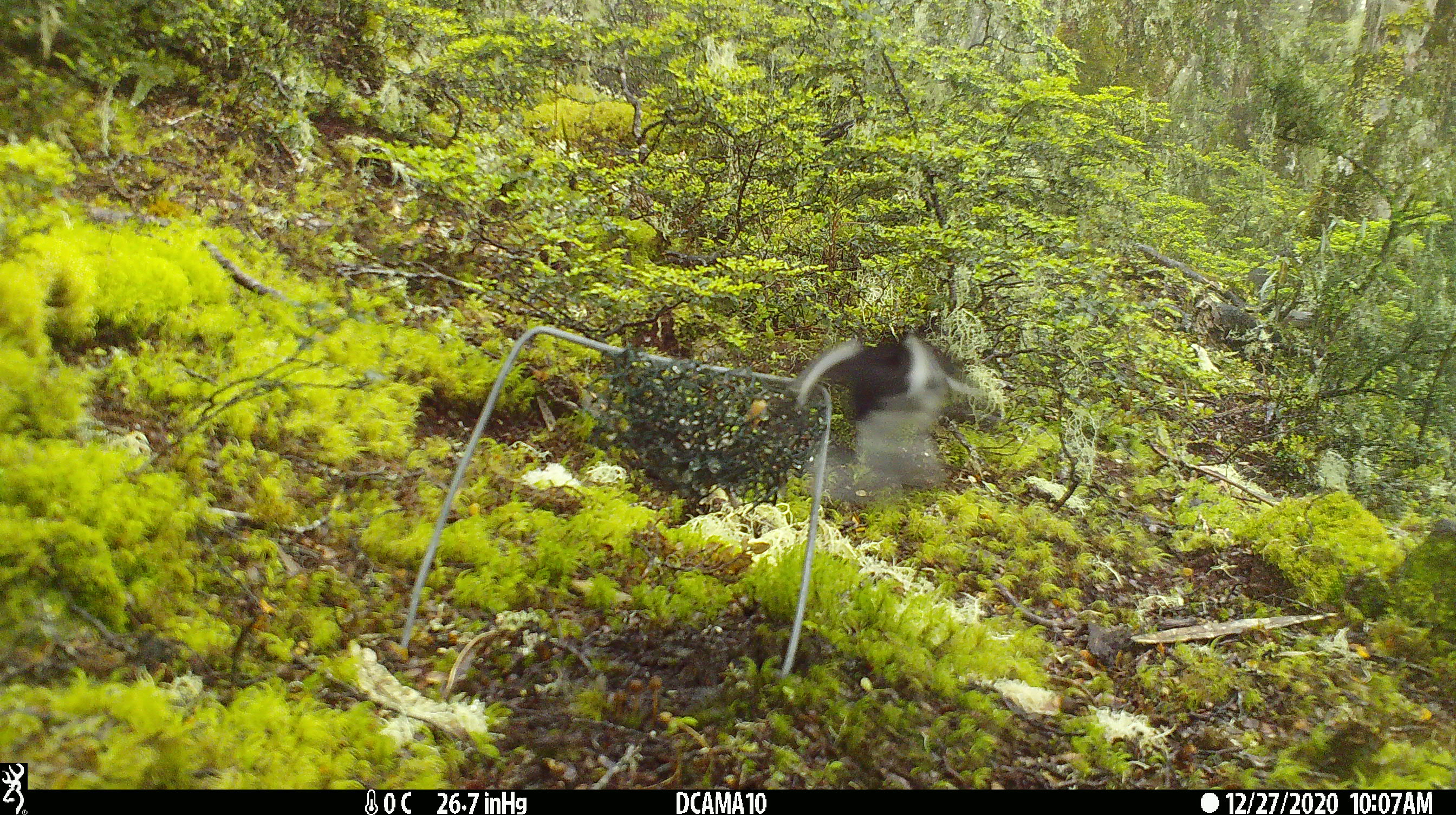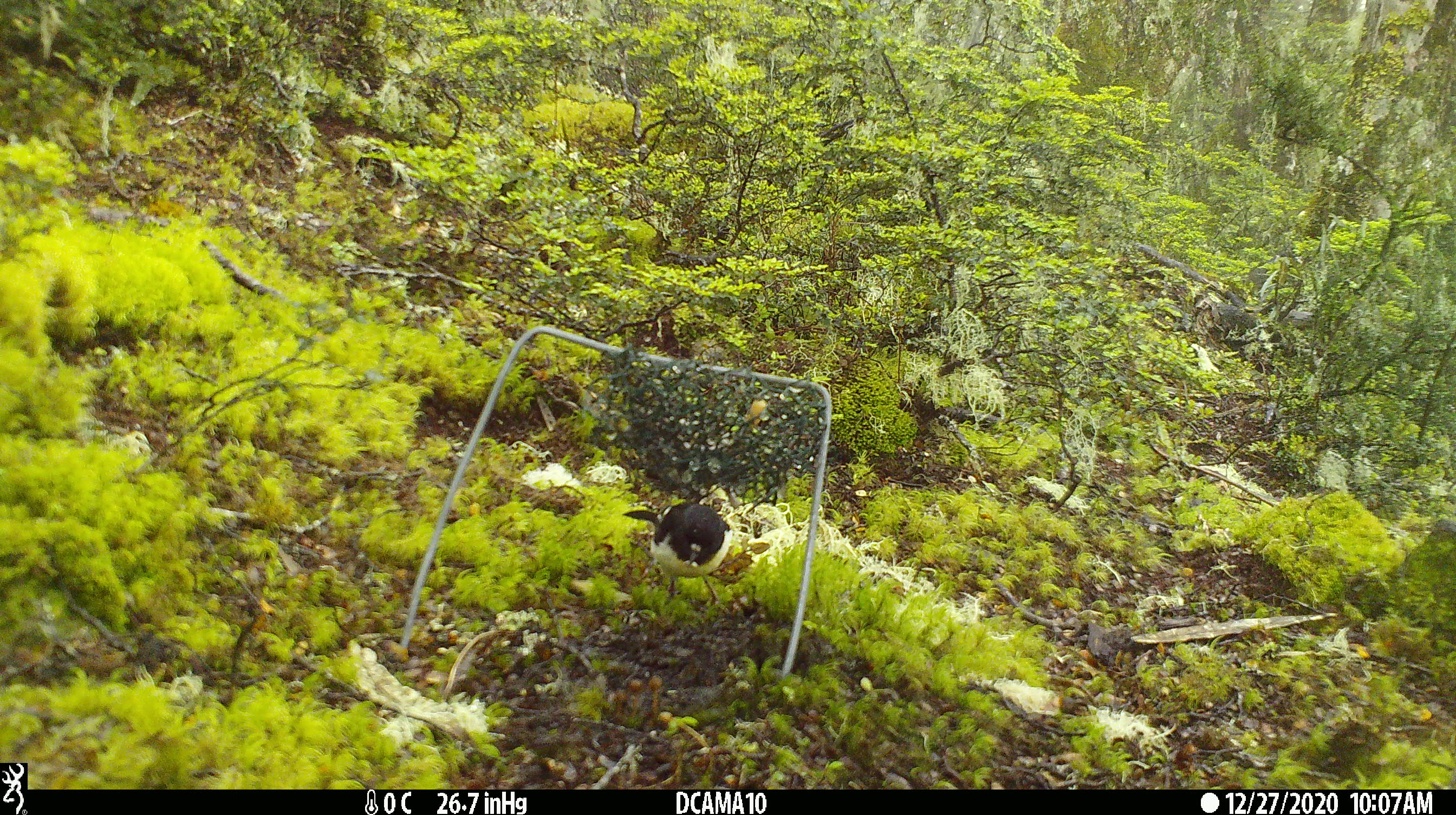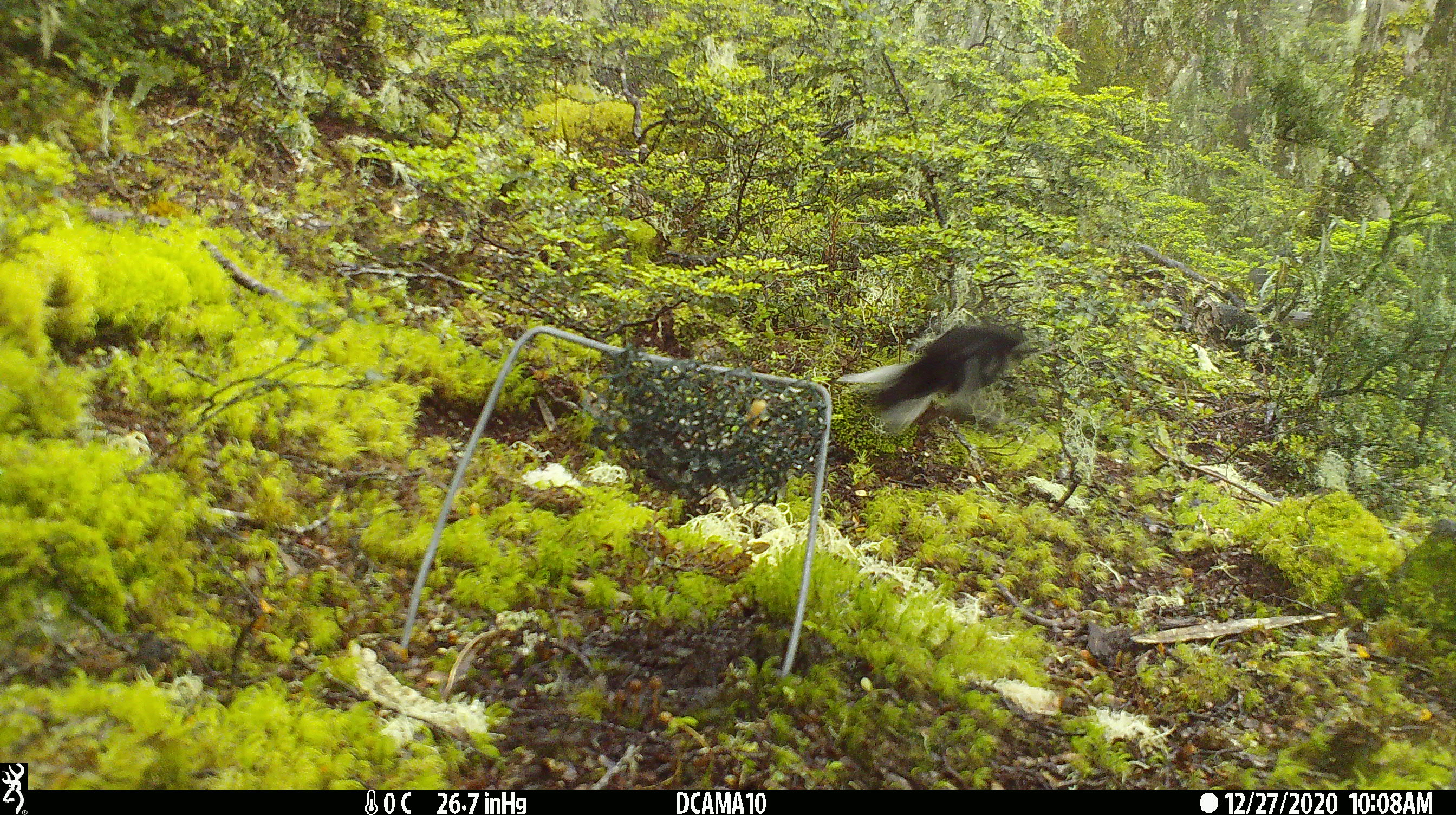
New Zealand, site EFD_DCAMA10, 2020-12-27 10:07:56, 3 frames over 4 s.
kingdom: Animalia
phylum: Chordata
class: Aves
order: Passeriformes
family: Petroicidae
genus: Petroica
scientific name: Petroica macrocephala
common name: tomtit